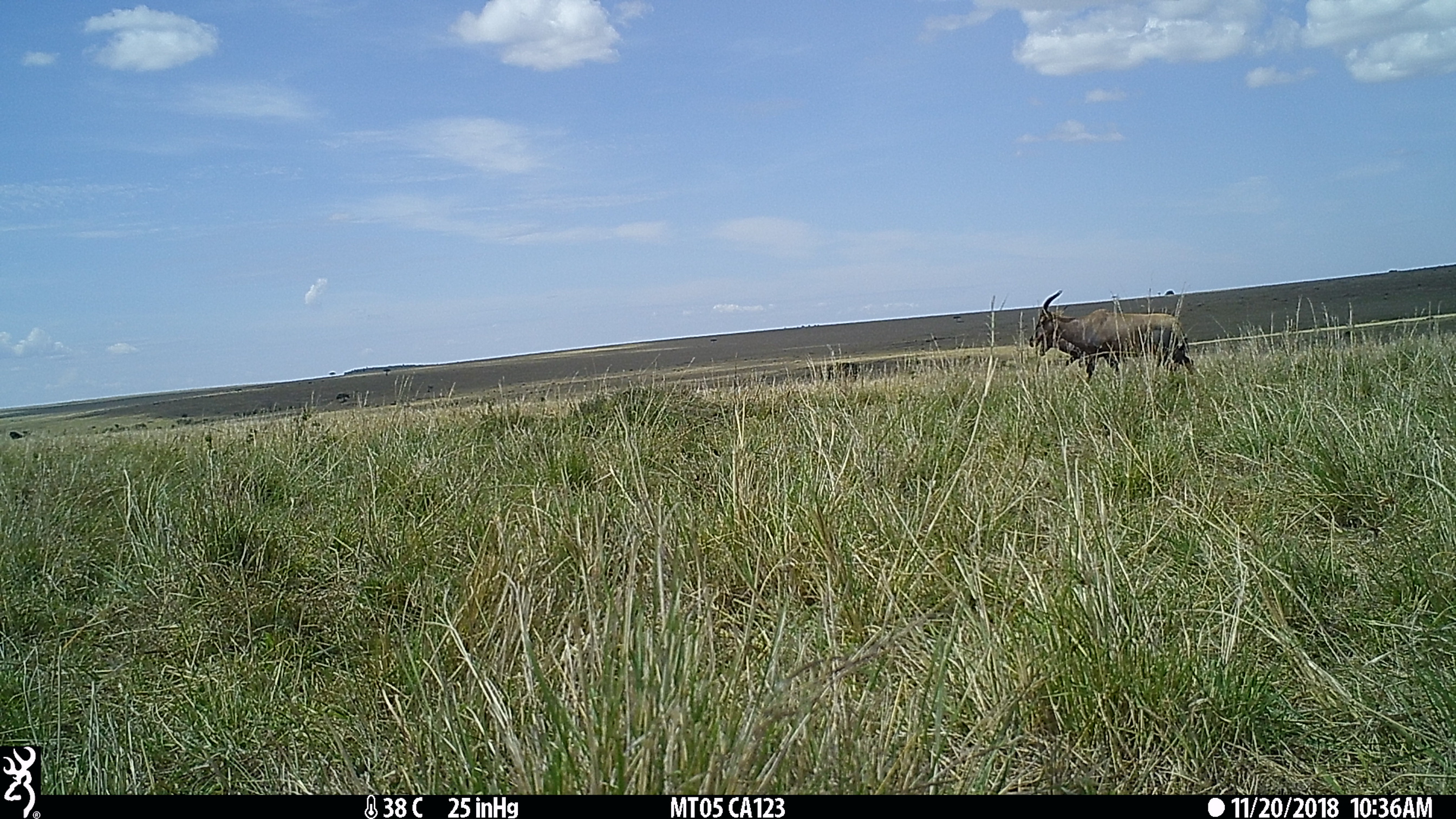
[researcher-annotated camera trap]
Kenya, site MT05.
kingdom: Animalia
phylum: Chordata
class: Mammalia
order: Artiodactyla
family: Bovidae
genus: Damaliscus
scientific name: Damaliscus lunatus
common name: topi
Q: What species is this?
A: Topi (Damaliscus lunatus).